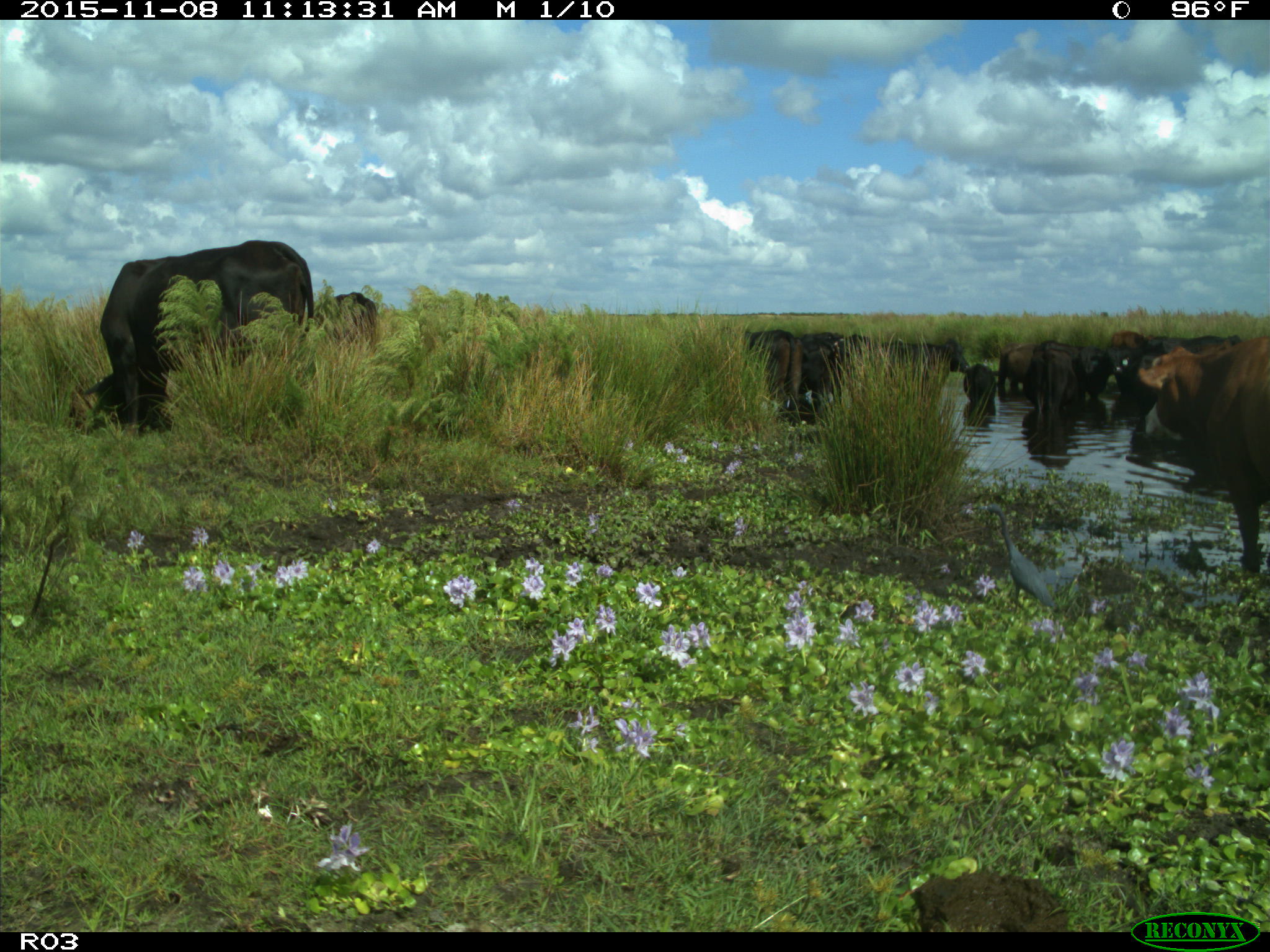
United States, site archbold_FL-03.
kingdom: Animalia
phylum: Chordata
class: Mammalia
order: Artiodactyla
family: Bovidae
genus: Bos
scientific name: Bos taurus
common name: domestic cow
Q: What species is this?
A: Bos taurus (domestic cow).